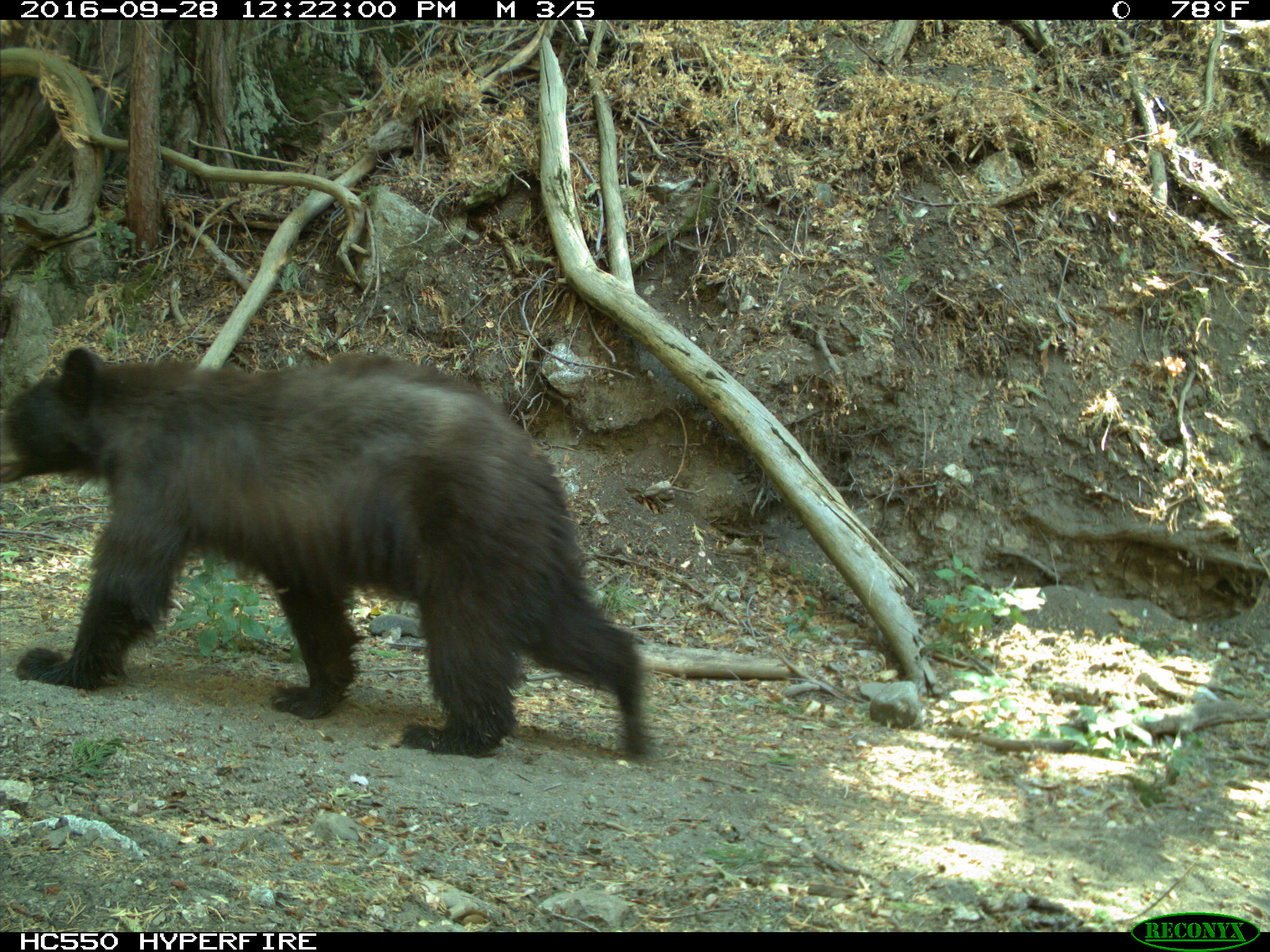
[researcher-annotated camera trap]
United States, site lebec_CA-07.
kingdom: Animalia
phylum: Chordata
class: Mammalia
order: Carnivora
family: Ursidae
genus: Ursus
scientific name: Ursus americanus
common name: american black bear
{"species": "Ursus americanus (american black bear)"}